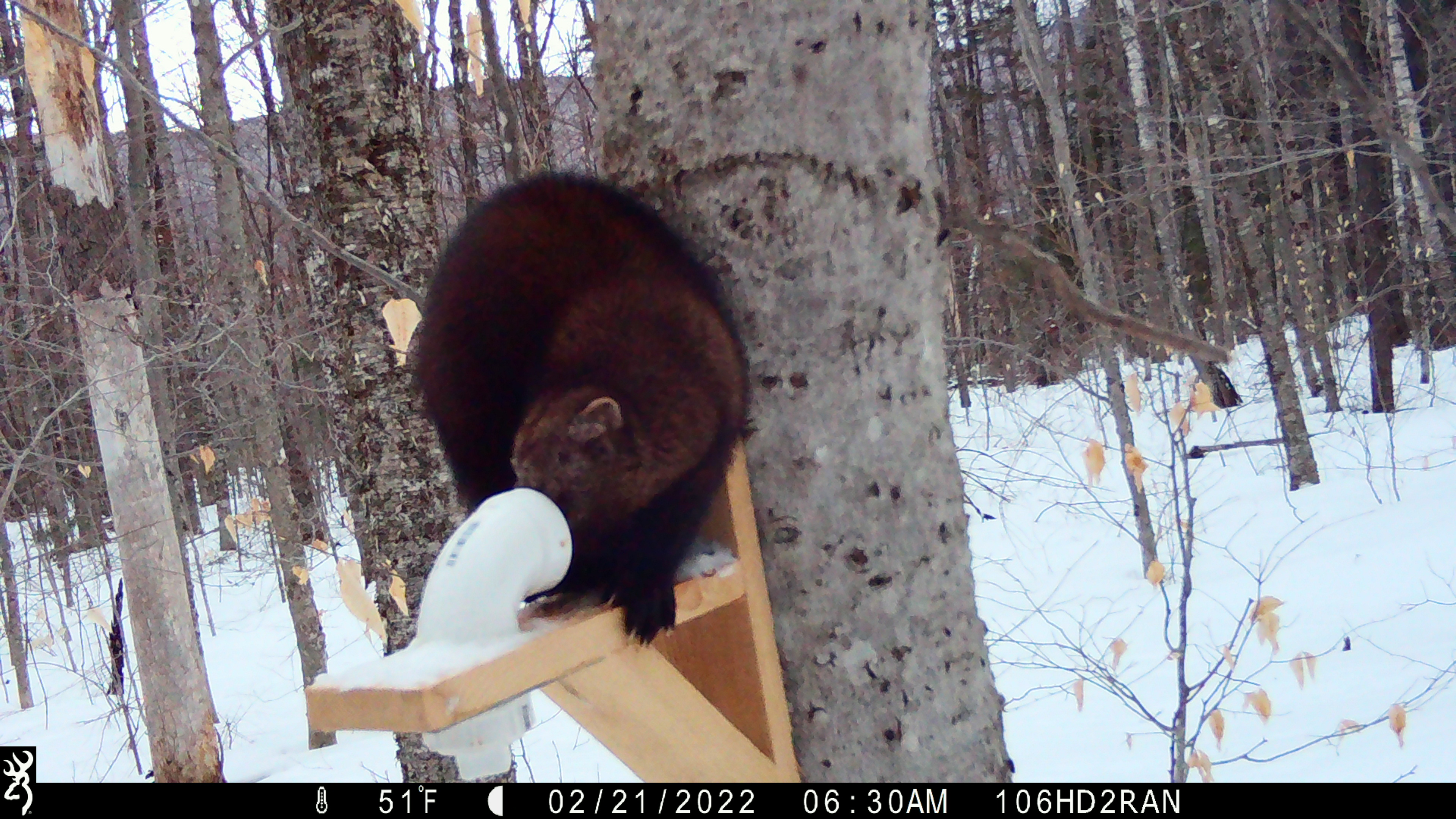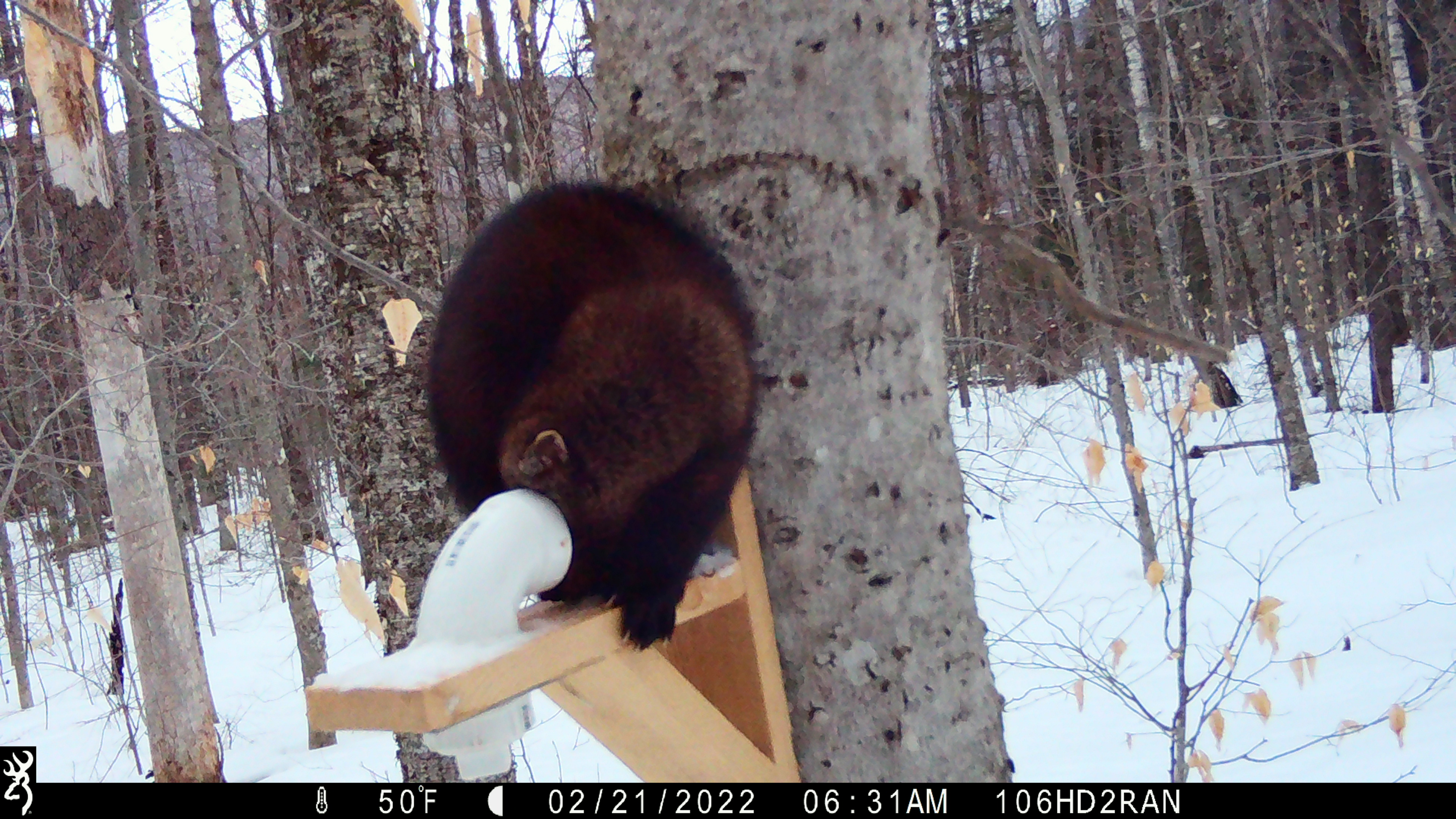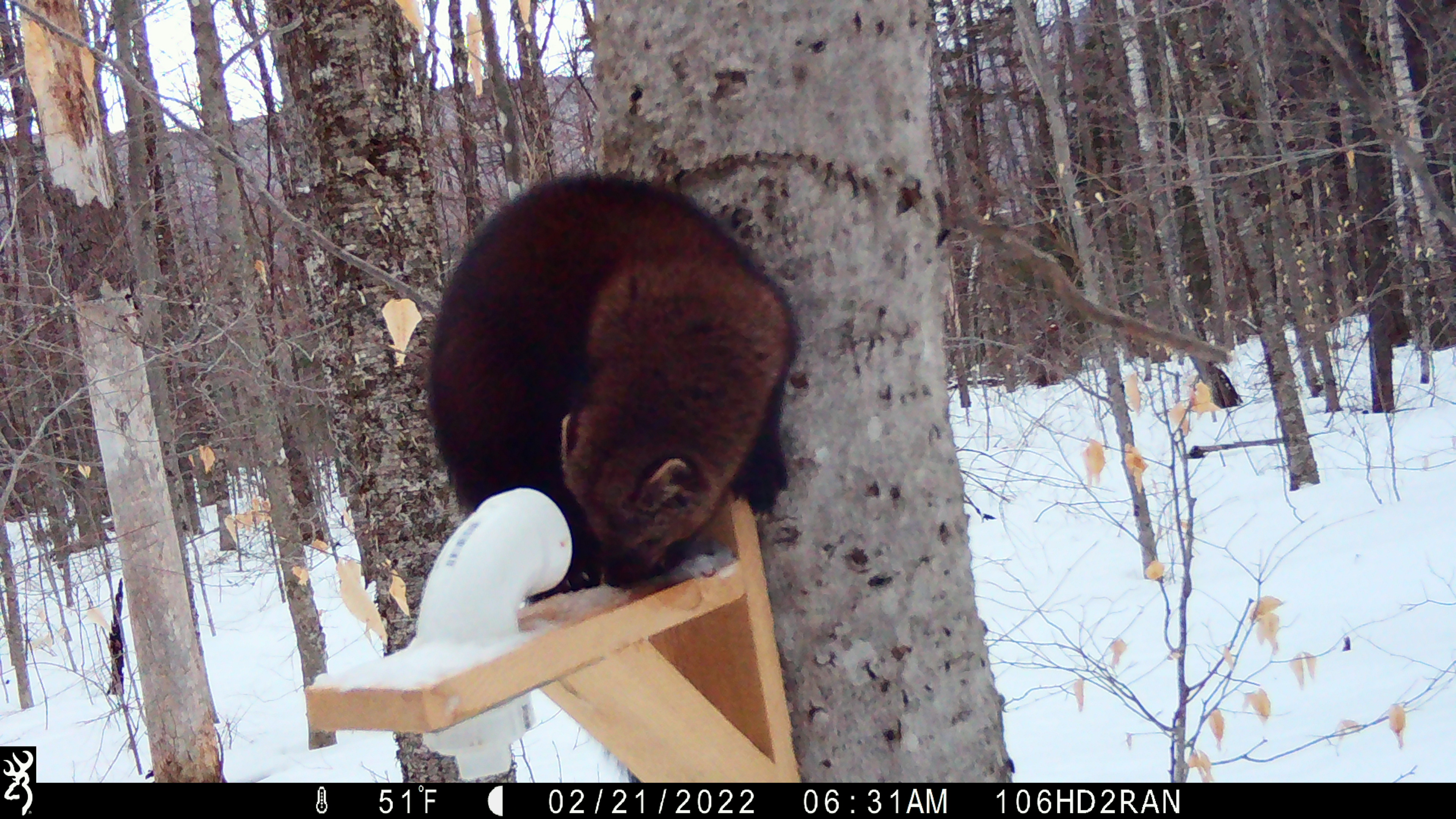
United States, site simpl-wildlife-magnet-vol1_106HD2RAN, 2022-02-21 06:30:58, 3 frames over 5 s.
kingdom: Animalia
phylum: Chordata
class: Mammalia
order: Carnivora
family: Mustelidae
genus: Pekania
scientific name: Pekania pennanti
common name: fisher